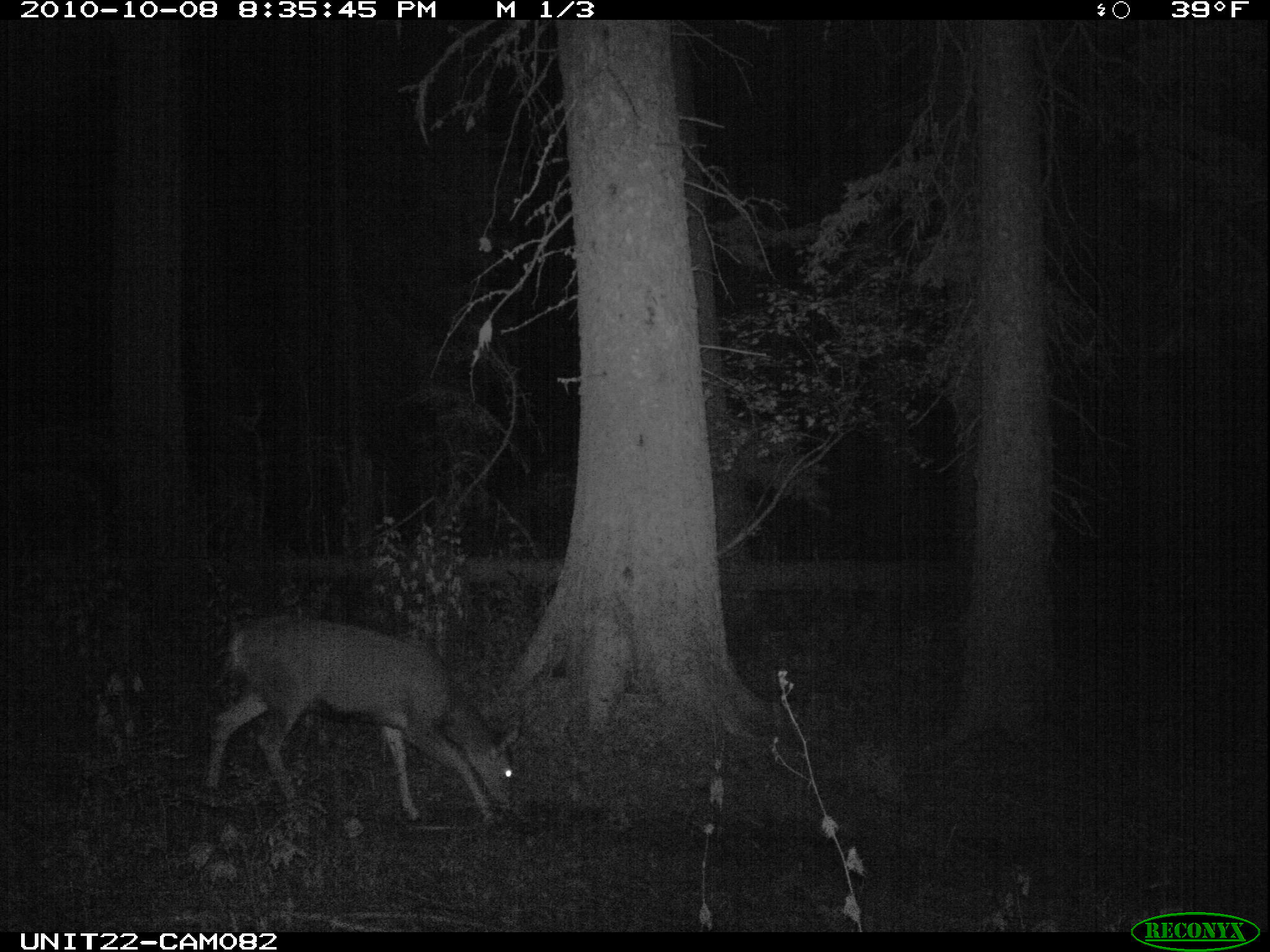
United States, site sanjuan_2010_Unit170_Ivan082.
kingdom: Animalia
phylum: Chordata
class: Mammalia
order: Artiodactyla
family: Cervidae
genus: Odocoileus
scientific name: Odocoileus hemionus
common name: mule deer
Odocoileus hemionus (mule deer).